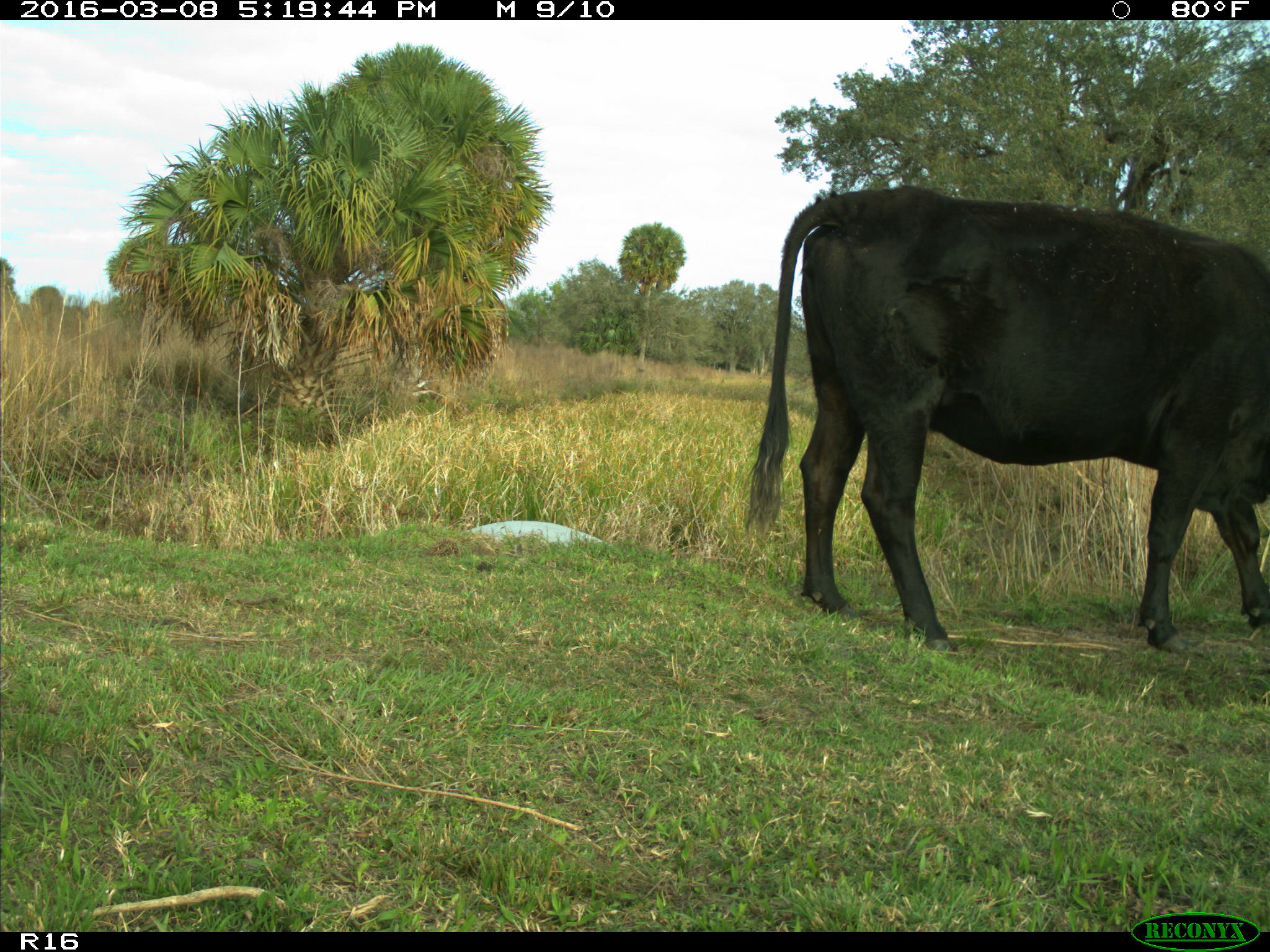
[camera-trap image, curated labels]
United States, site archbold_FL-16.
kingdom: Animalia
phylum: Chordata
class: Mammalia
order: Artiodactyla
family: Bovidae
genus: Bos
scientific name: Bos taurus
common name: domestic cow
Bos taurus (domestic cow).